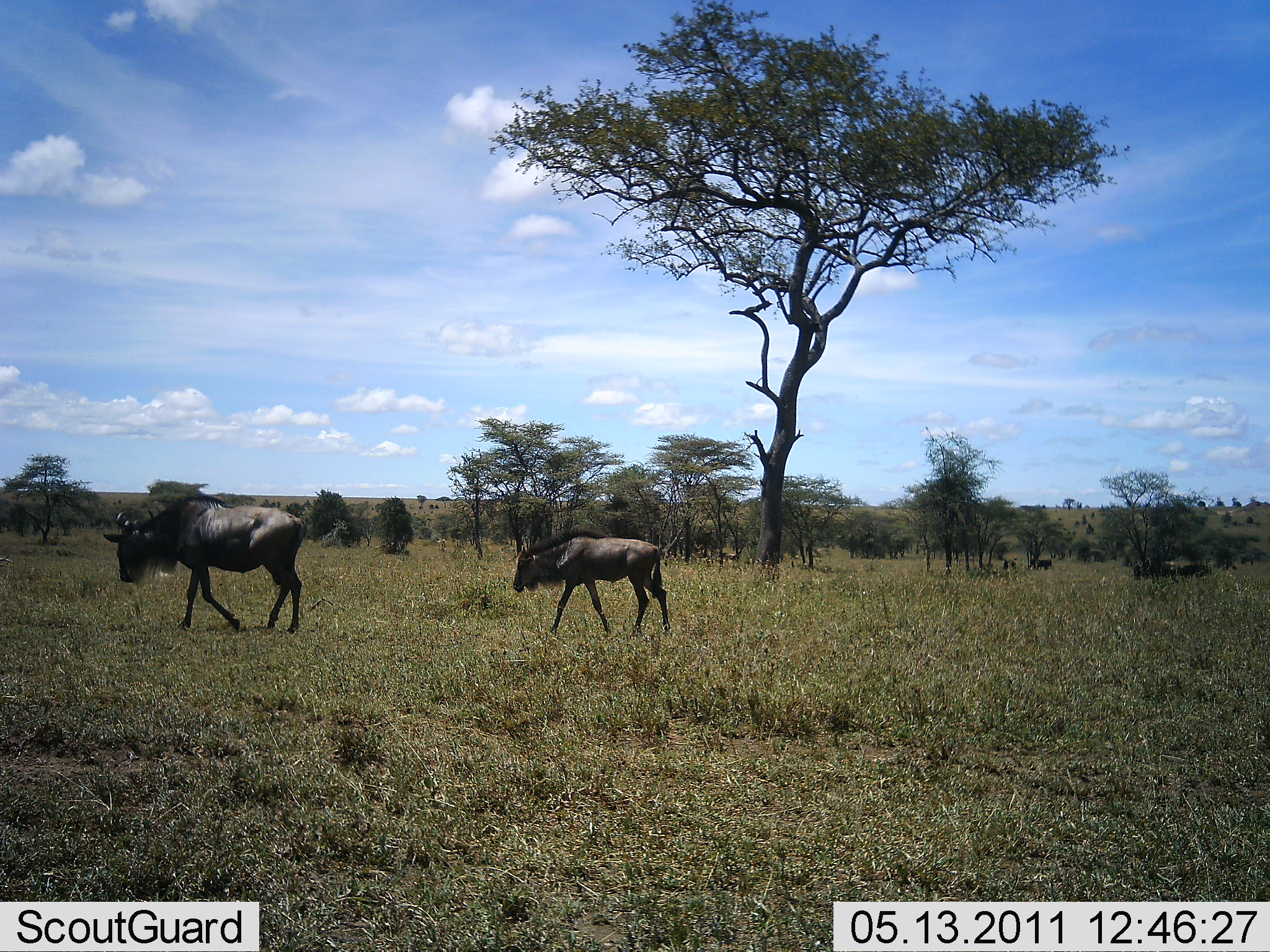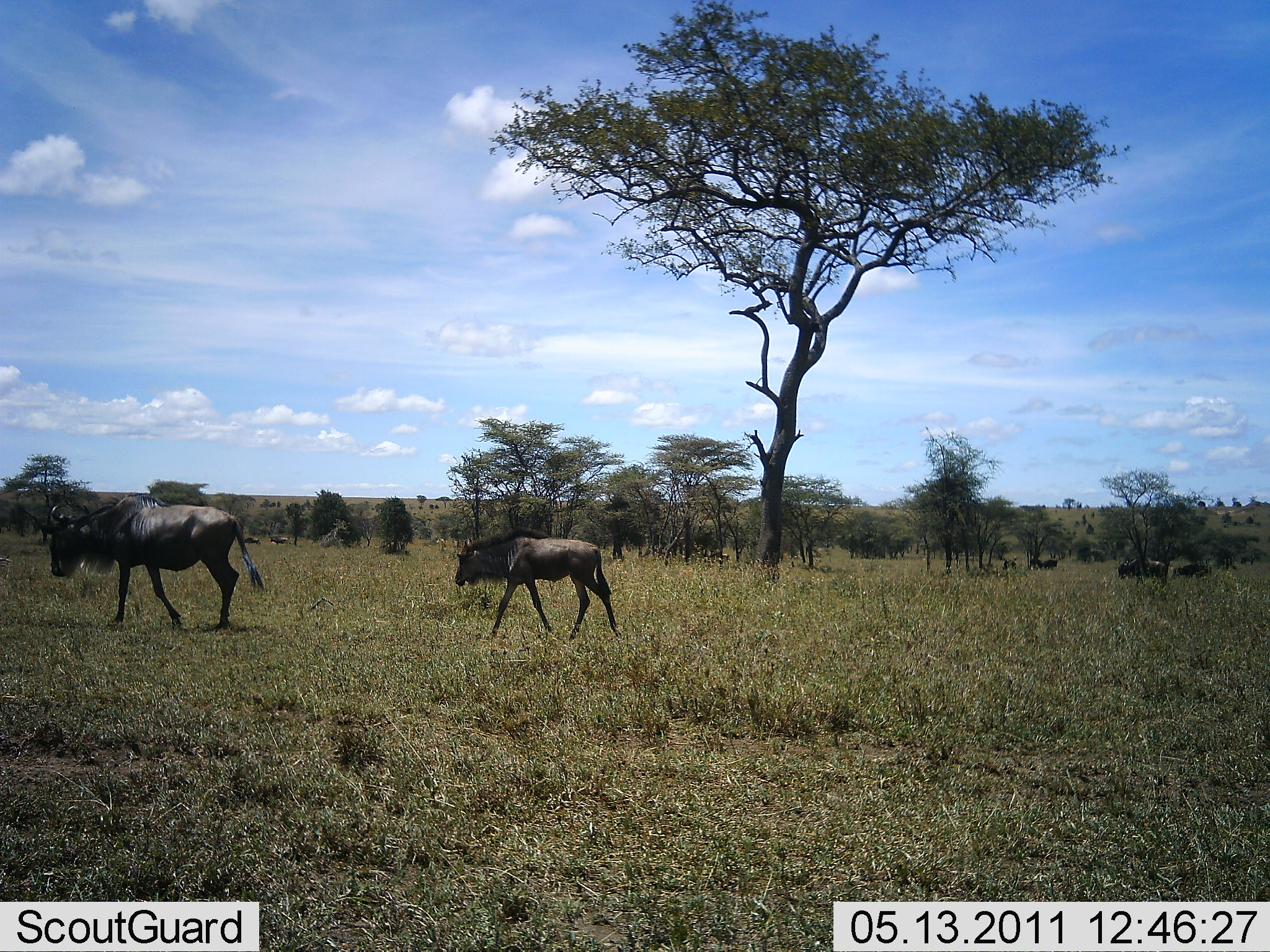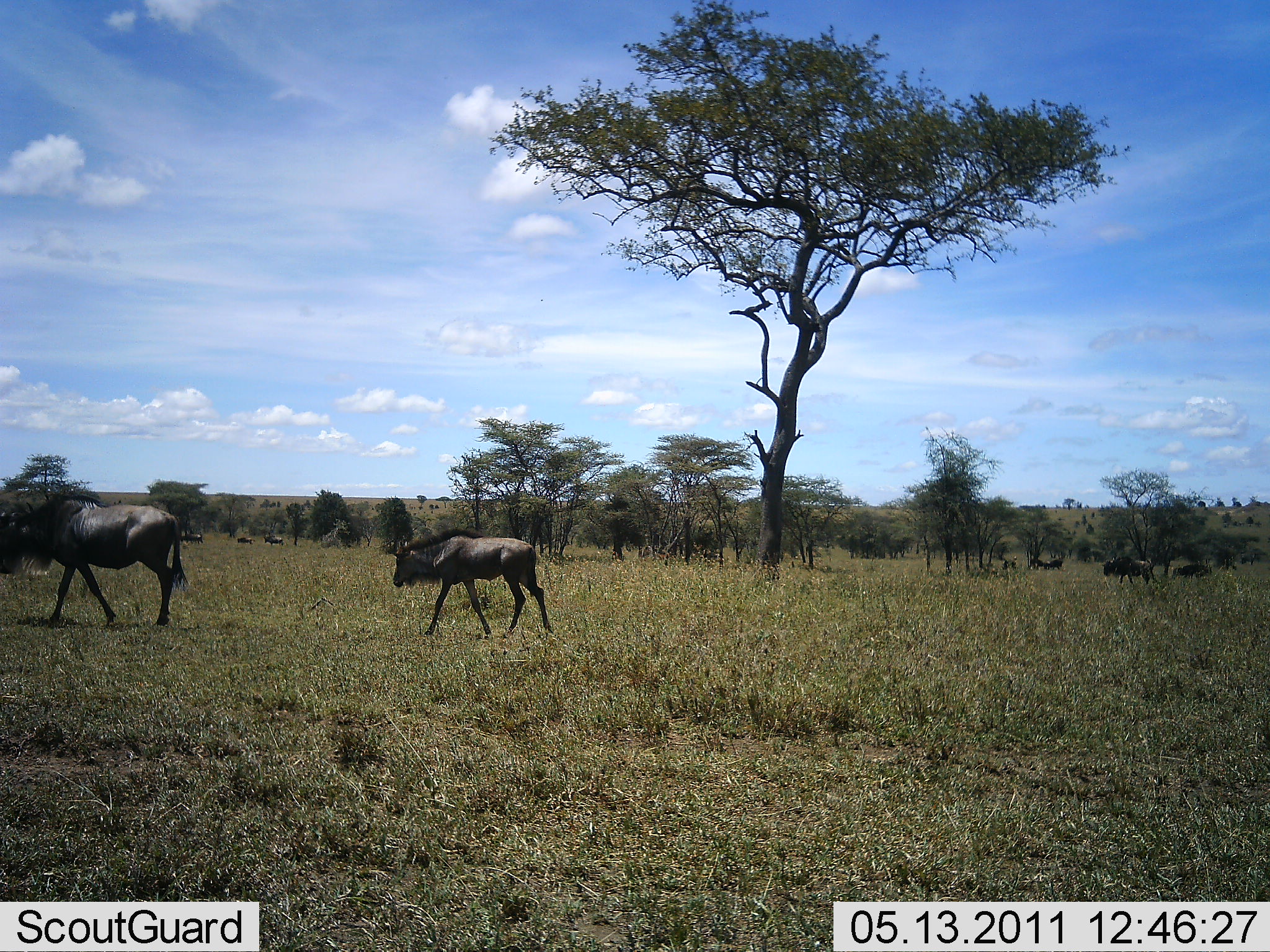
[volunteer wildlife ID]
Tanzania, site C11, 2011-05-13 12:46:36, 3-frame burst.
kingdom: Animalia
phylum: Chordata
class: Mammalia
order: Artiodactyla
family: Bovidae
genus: Connochaetes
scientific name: Connochaetes taurinus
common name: blue wildebeest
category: wildebeest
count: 5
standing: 17%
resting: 0%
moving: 100%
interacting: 0%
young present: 33%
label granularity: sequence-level